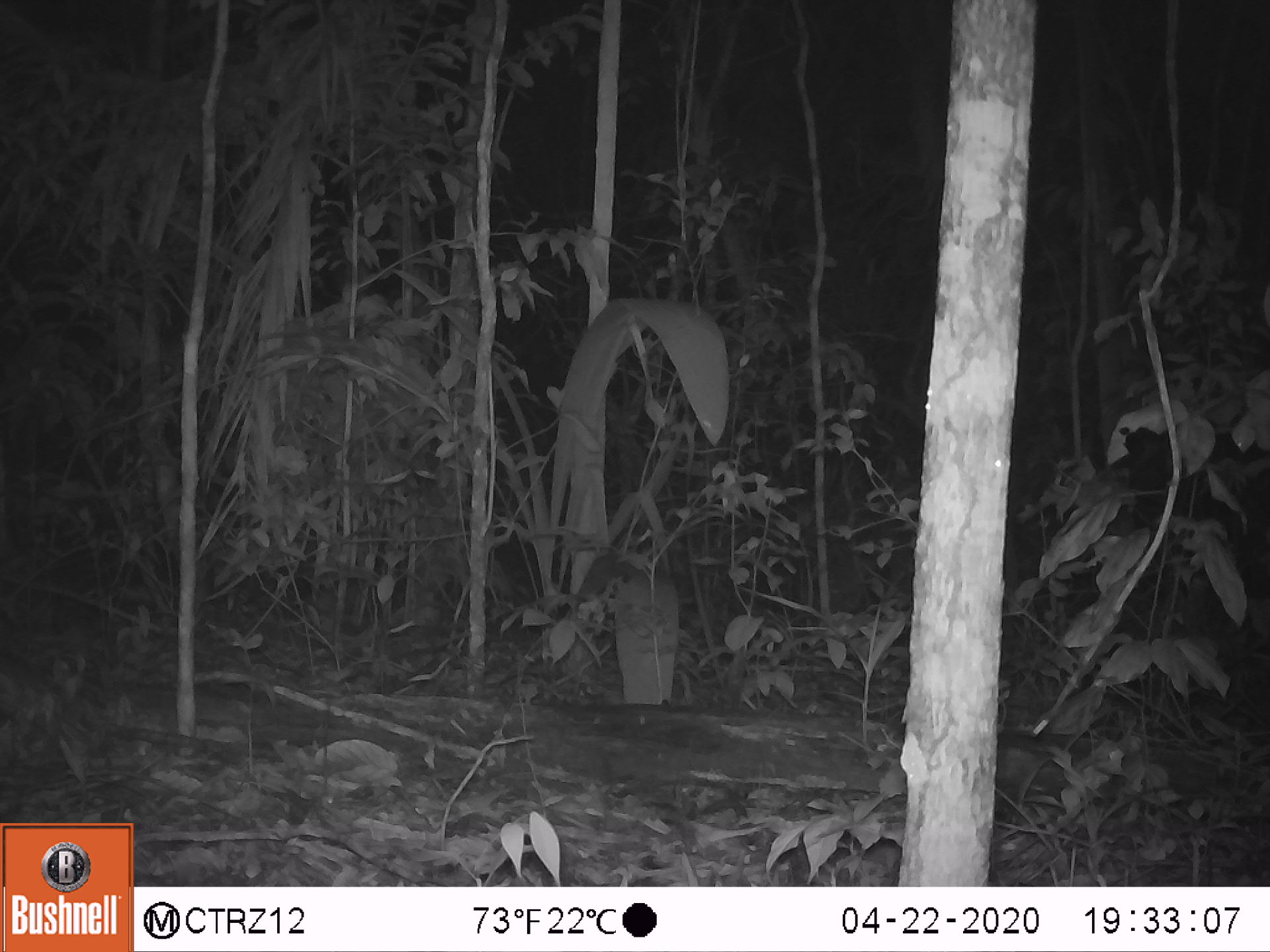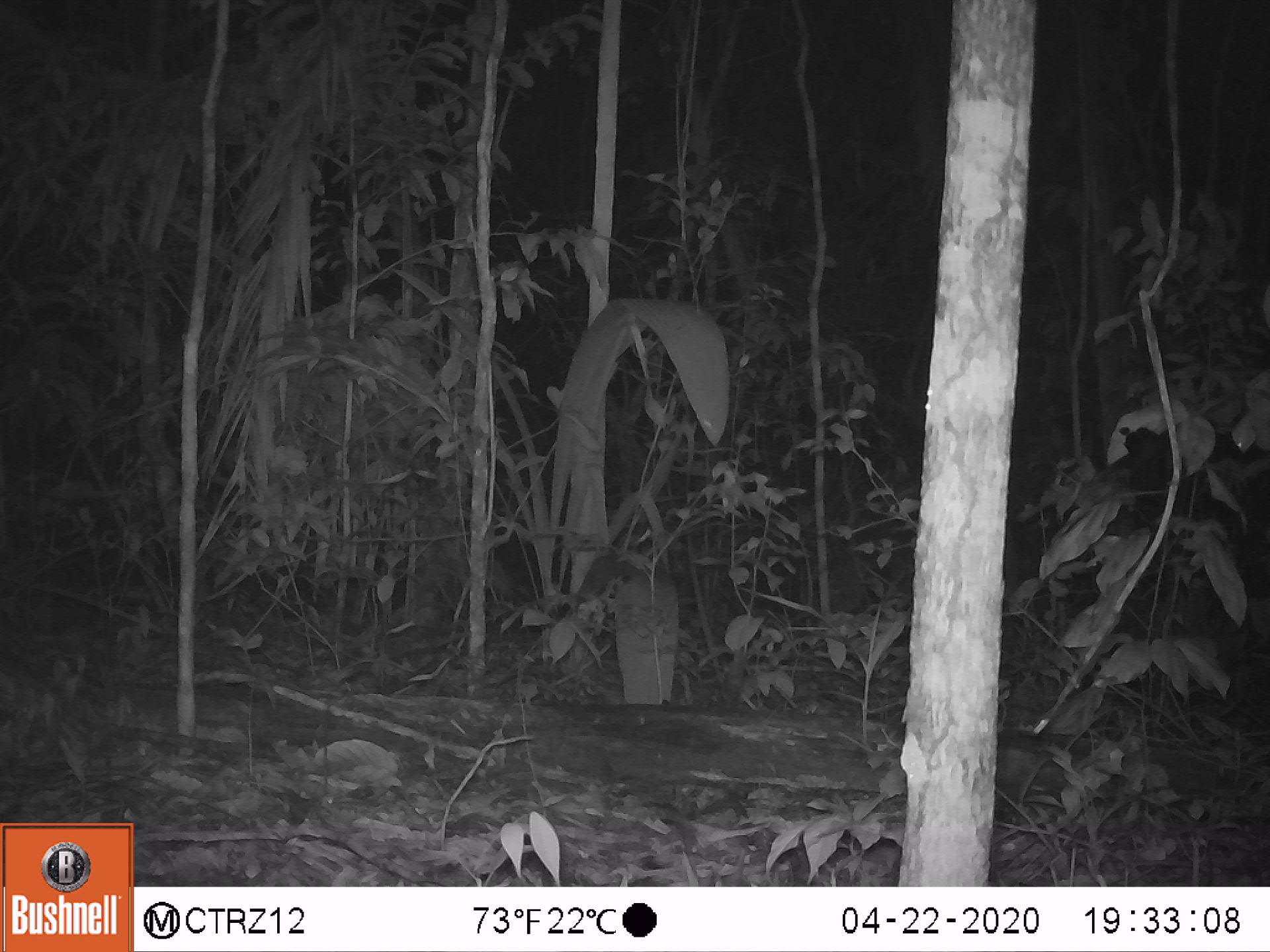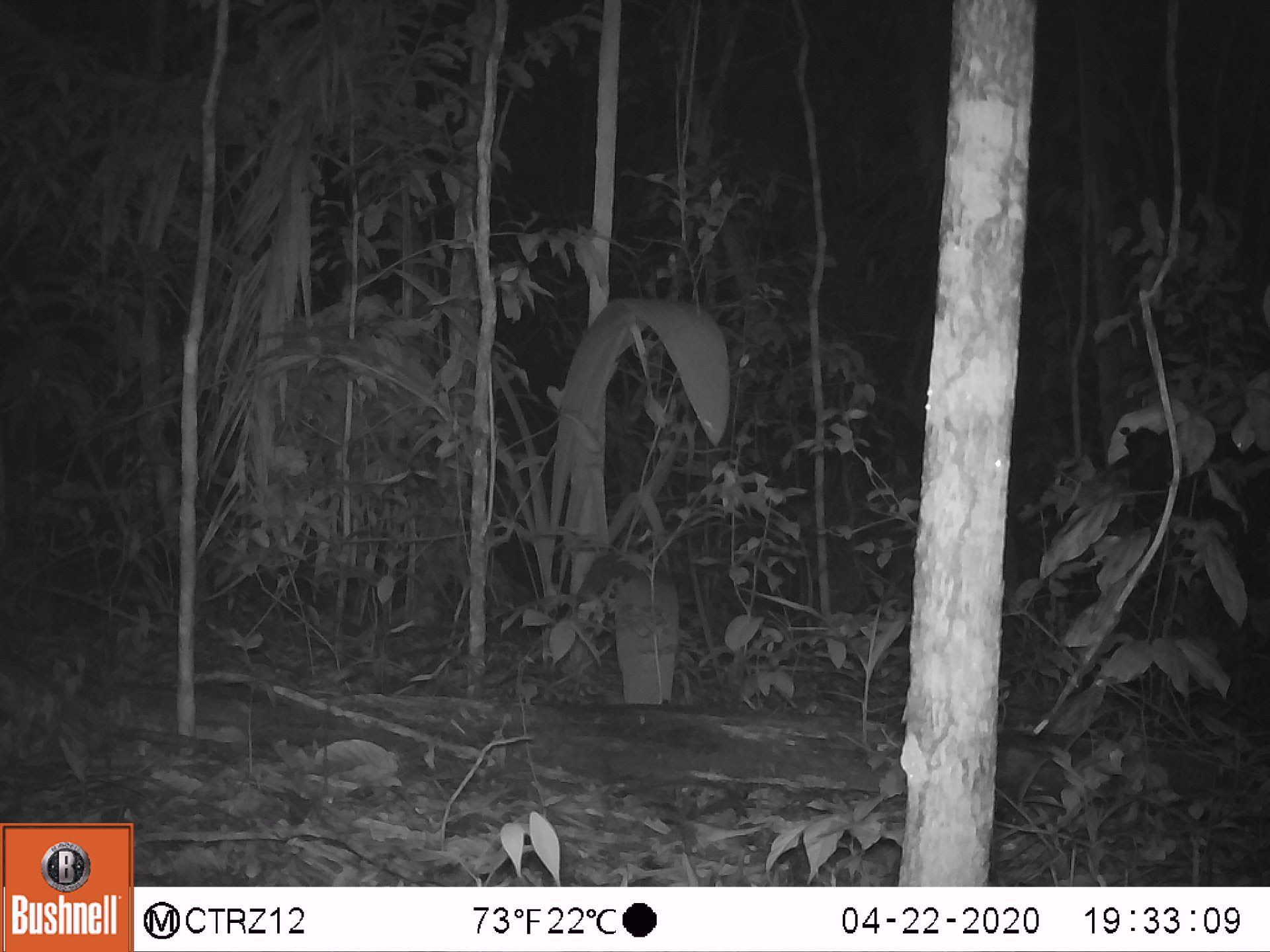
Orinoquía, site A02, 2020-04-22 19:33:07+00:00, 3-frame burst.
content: unidentified animal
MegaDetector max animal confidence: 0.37